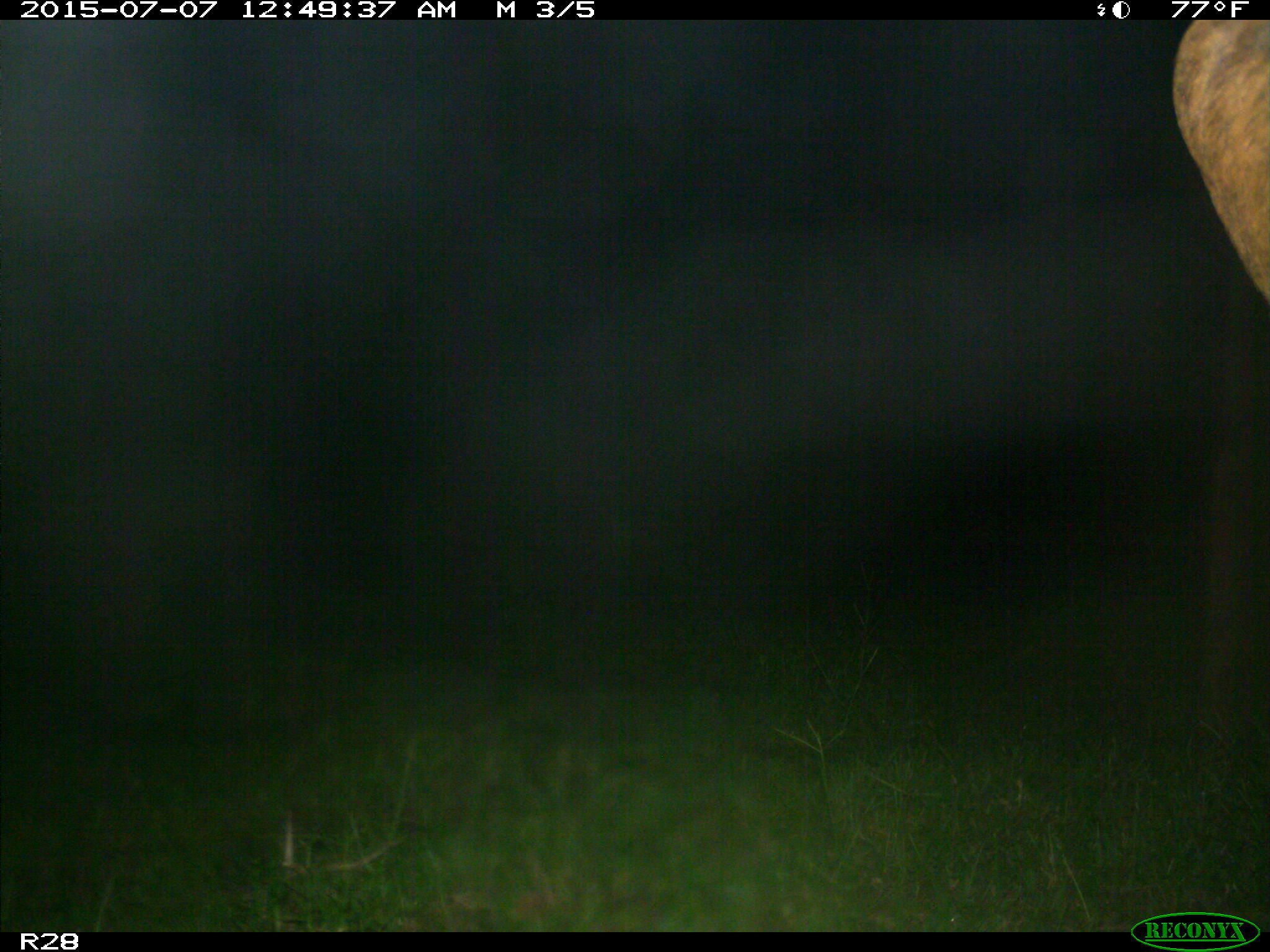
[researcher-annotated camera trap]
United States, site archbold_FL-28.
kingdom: Animalia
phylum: Chordata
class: Mammalia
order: Artiodactyla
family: Bovidae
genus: Bos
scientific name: Bos taurus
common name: domestic cow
Bos taurus (domestic cow).